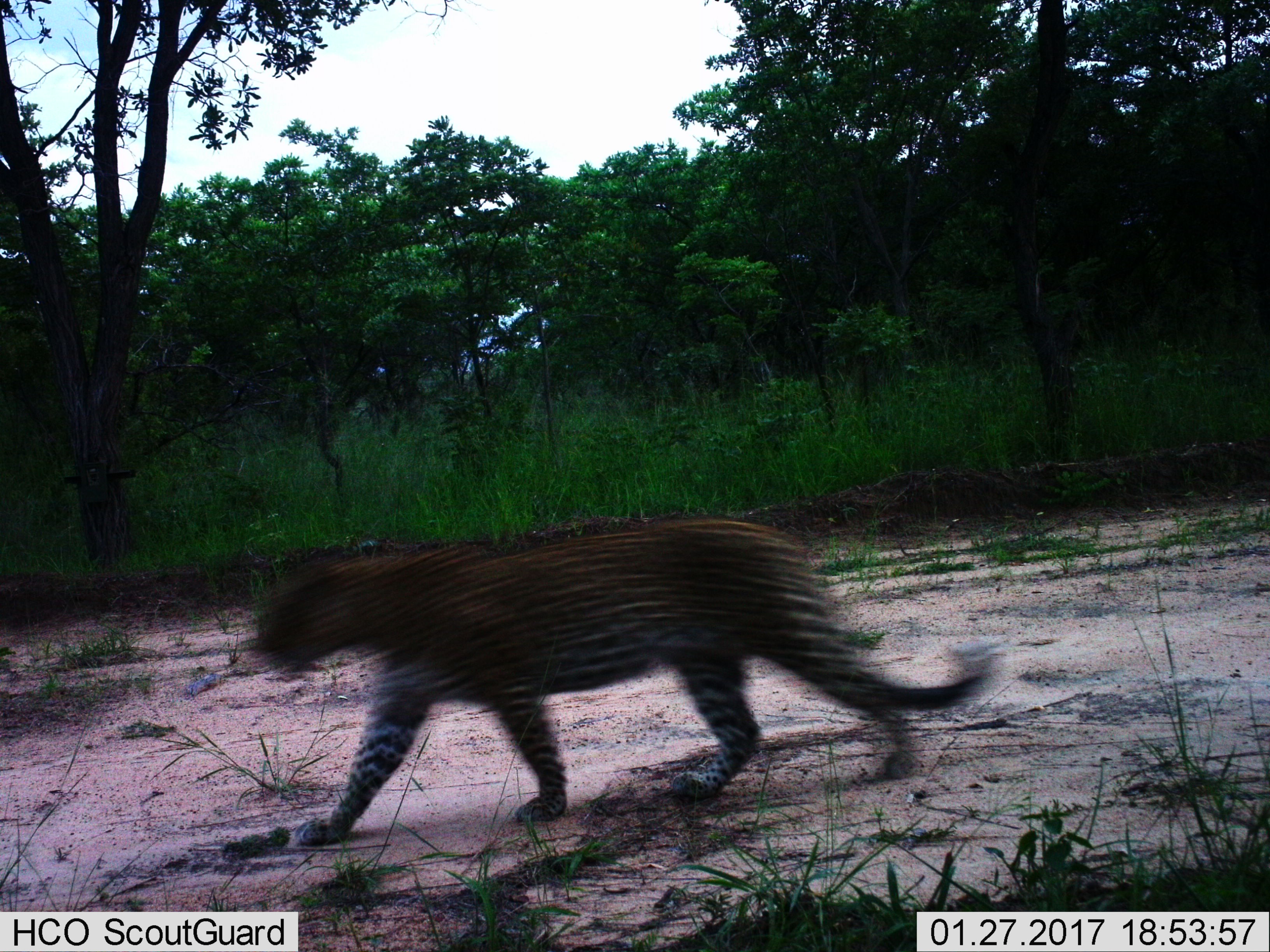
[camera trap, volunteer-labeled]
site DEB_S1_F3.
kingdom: Animalia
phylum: Chordata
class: Mammalia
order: Carnivora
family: Felidae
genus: Panthera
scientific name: Panthera pardus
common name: leopard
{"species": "leopard (Panthera pardus)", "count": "1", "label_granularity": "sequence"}